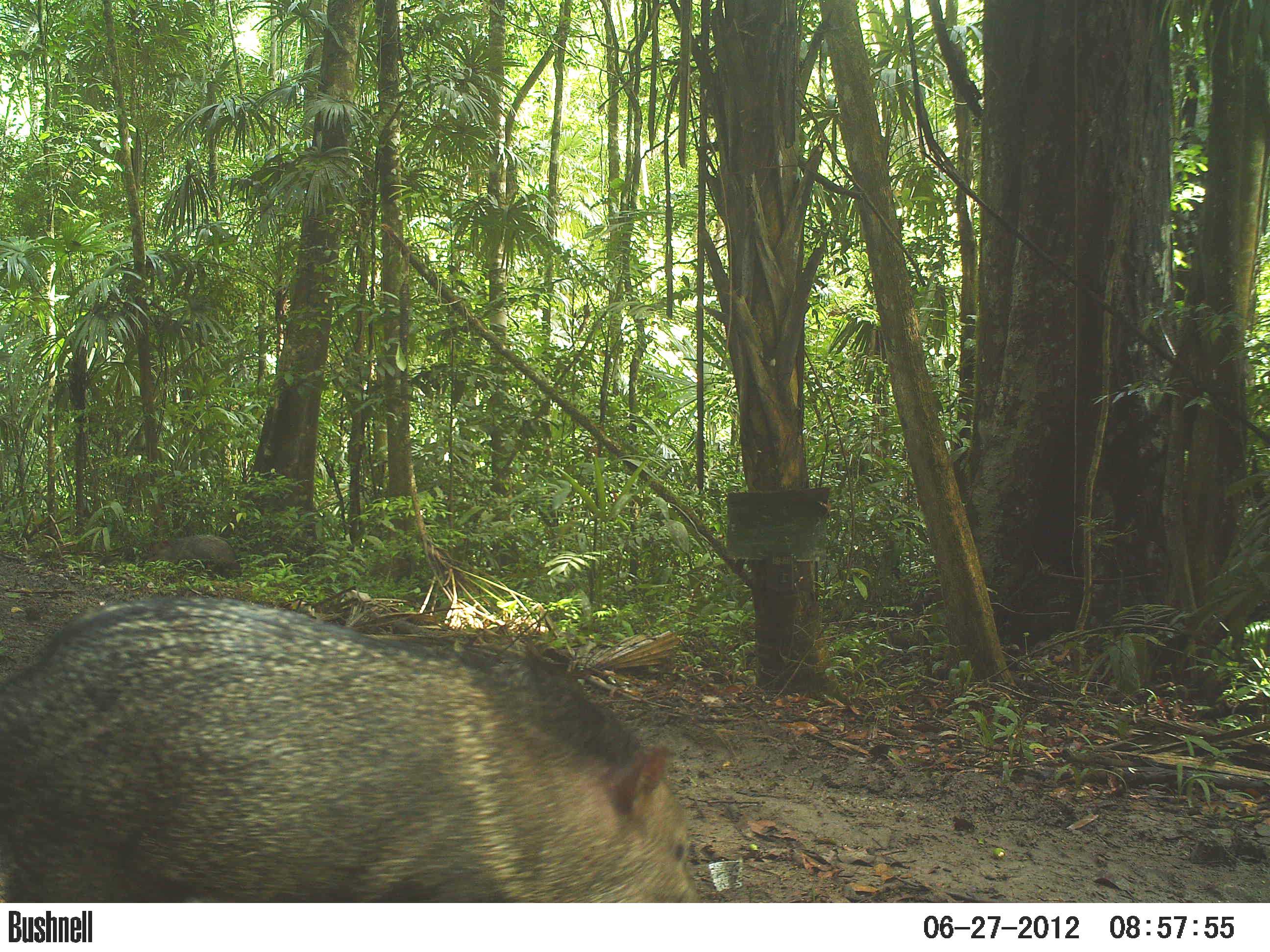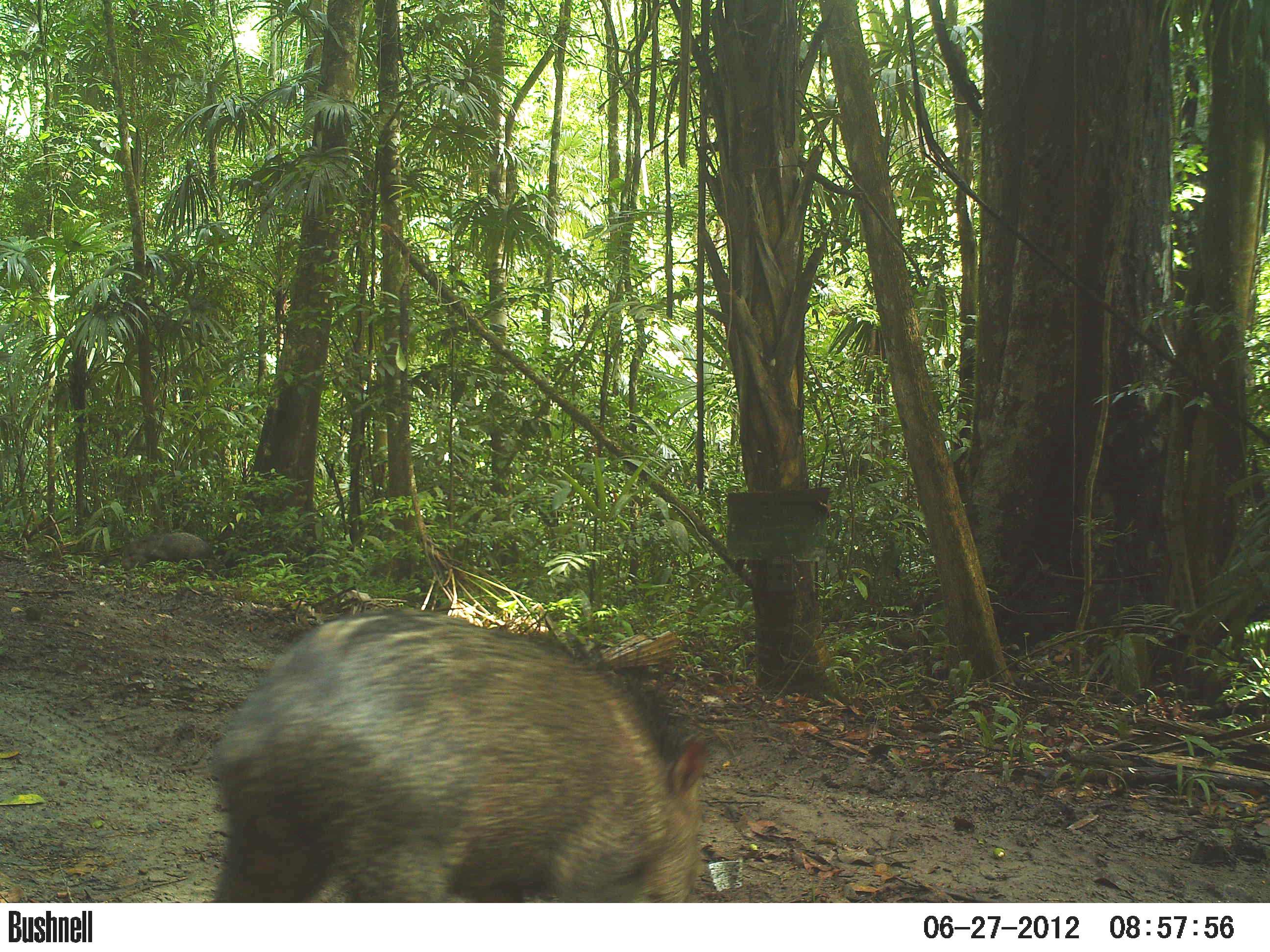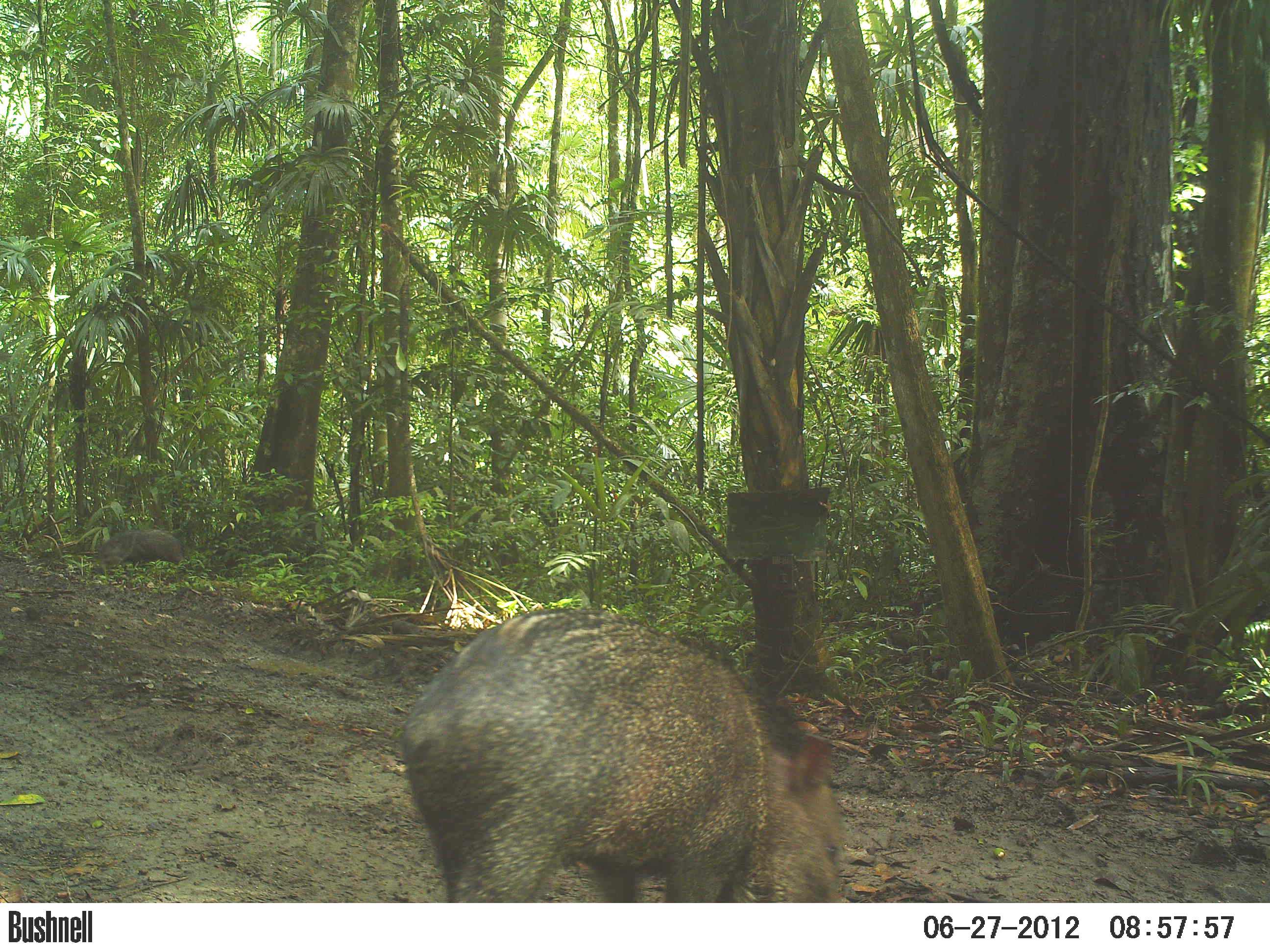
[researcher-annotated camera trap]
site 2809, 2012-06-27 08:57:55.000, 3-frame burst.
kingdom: Animalia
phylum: Chordata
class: Mammalia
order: Artiodactyla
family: Tayassuidae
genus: Pecari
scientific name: Pecari tajacu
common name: collared peccary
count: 6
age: adult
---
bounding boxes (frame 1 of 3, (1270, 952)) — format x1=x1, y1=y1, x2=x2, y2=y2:
pecari tajacu: x1=0, y1=593, x2=706, y2=902; x1=145, y1=533, x2=243, y2=579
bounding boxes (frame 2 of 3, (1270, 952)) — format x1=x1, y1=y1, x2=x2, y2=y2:
pecari tajacu: x1=202, y1=606, x2=712, y2=902; x1=119, y1=531, x2=219, y2=576